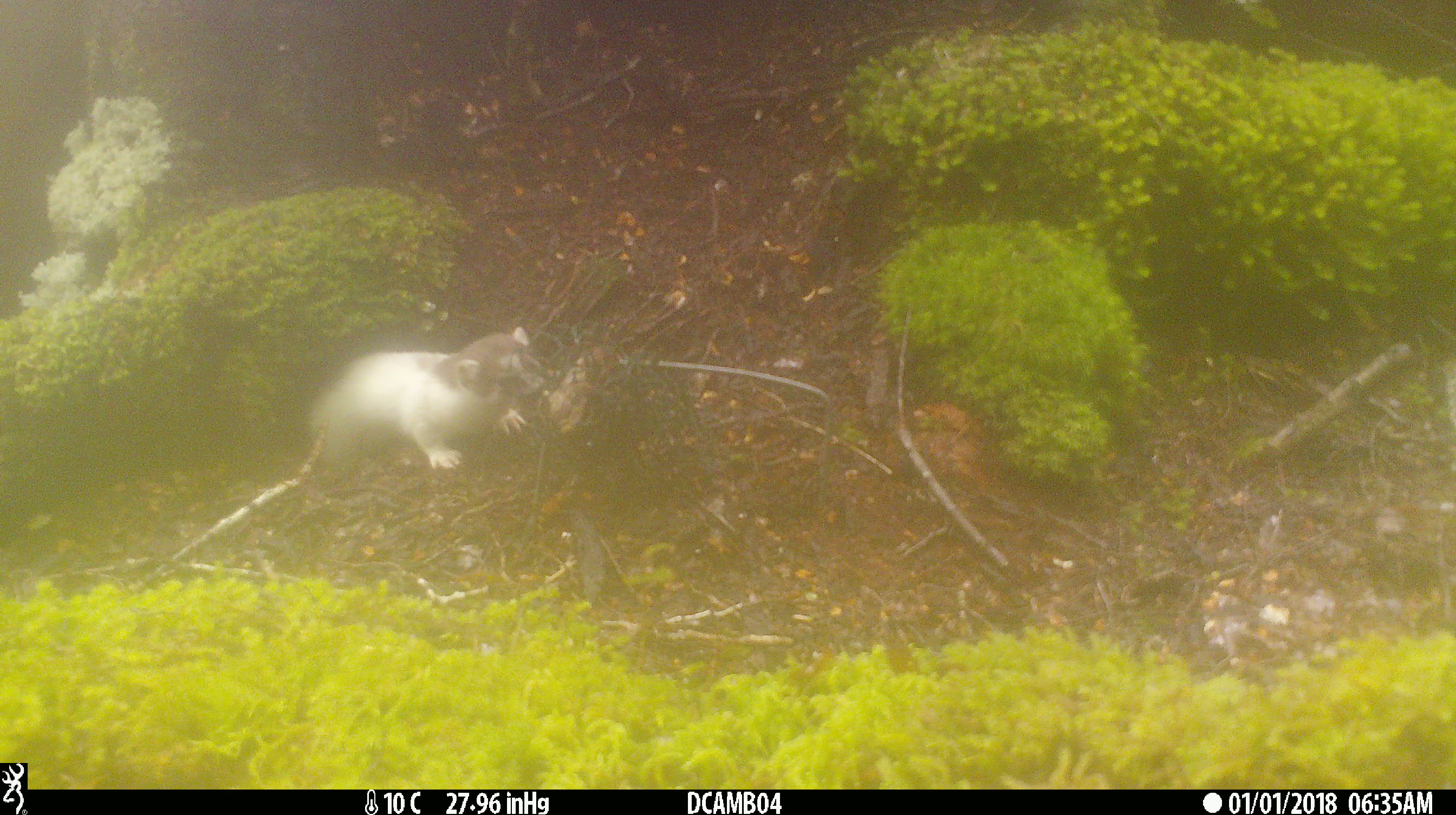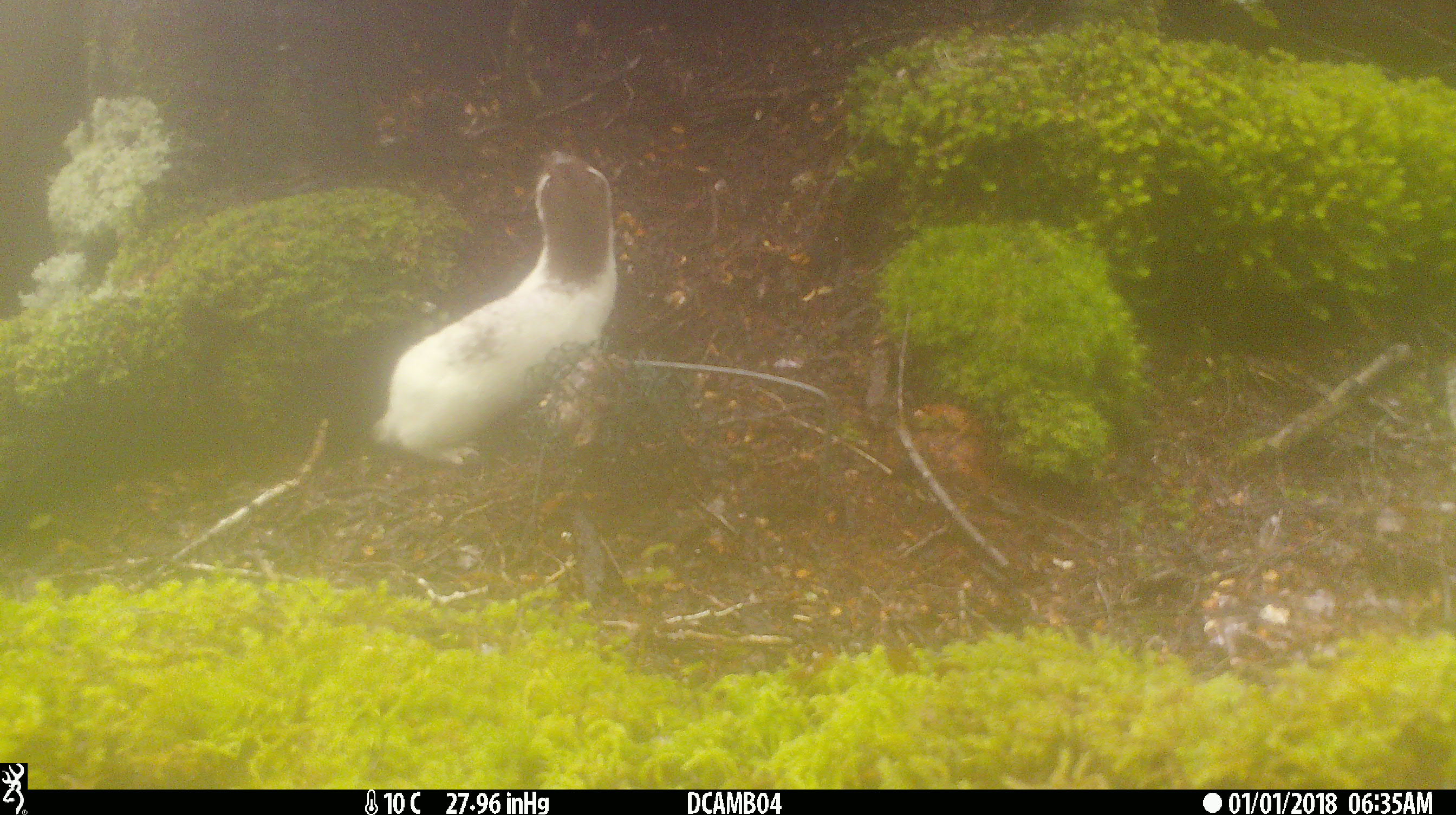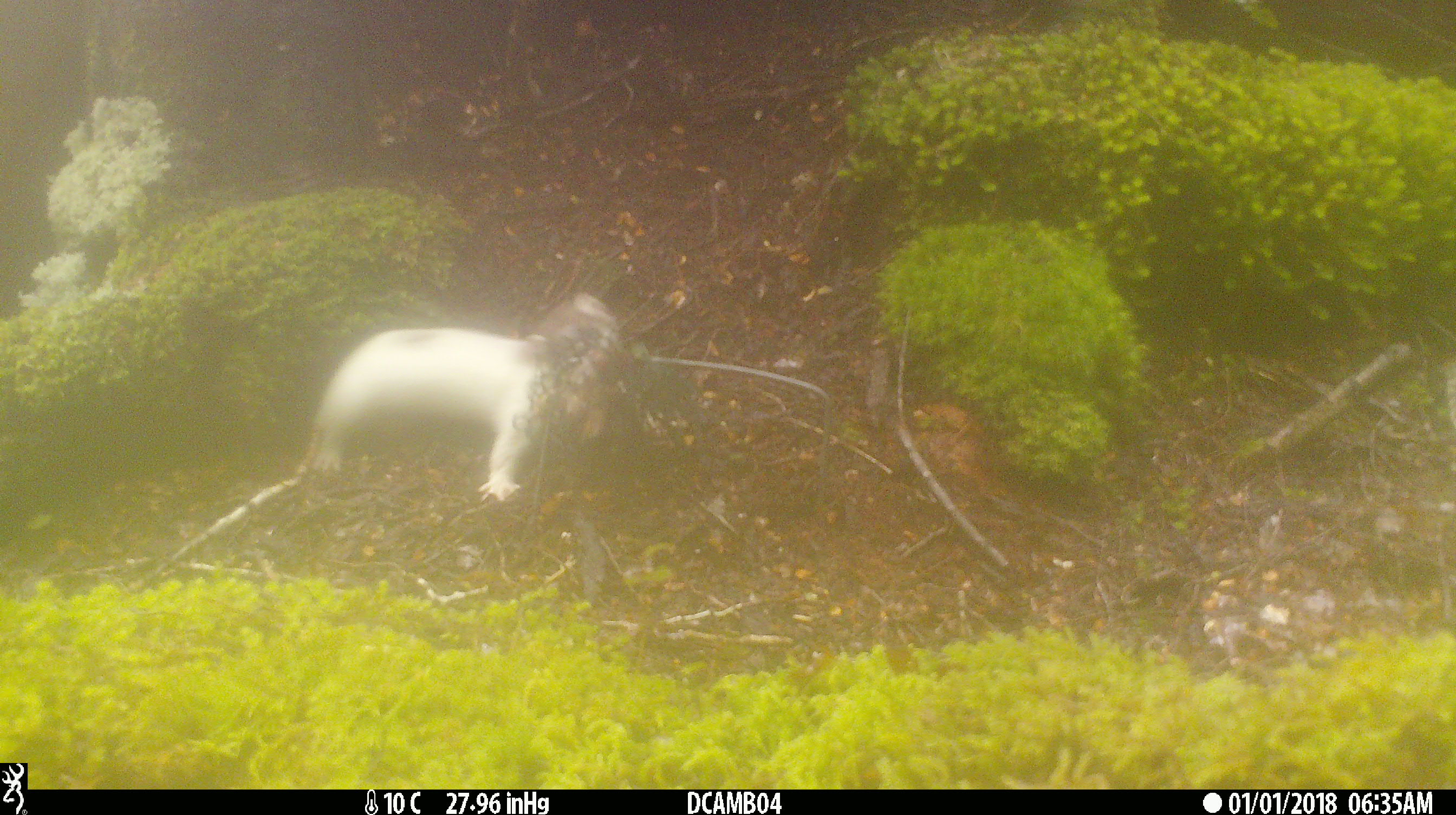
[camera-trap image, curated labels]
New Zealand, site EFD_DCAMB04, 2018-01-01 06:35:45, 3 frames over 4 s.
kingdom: Animalia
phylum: Chordata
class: Mammalia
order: Carnivora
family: Mustelidae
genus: Mustela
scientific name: Mustela erminea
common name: stoat